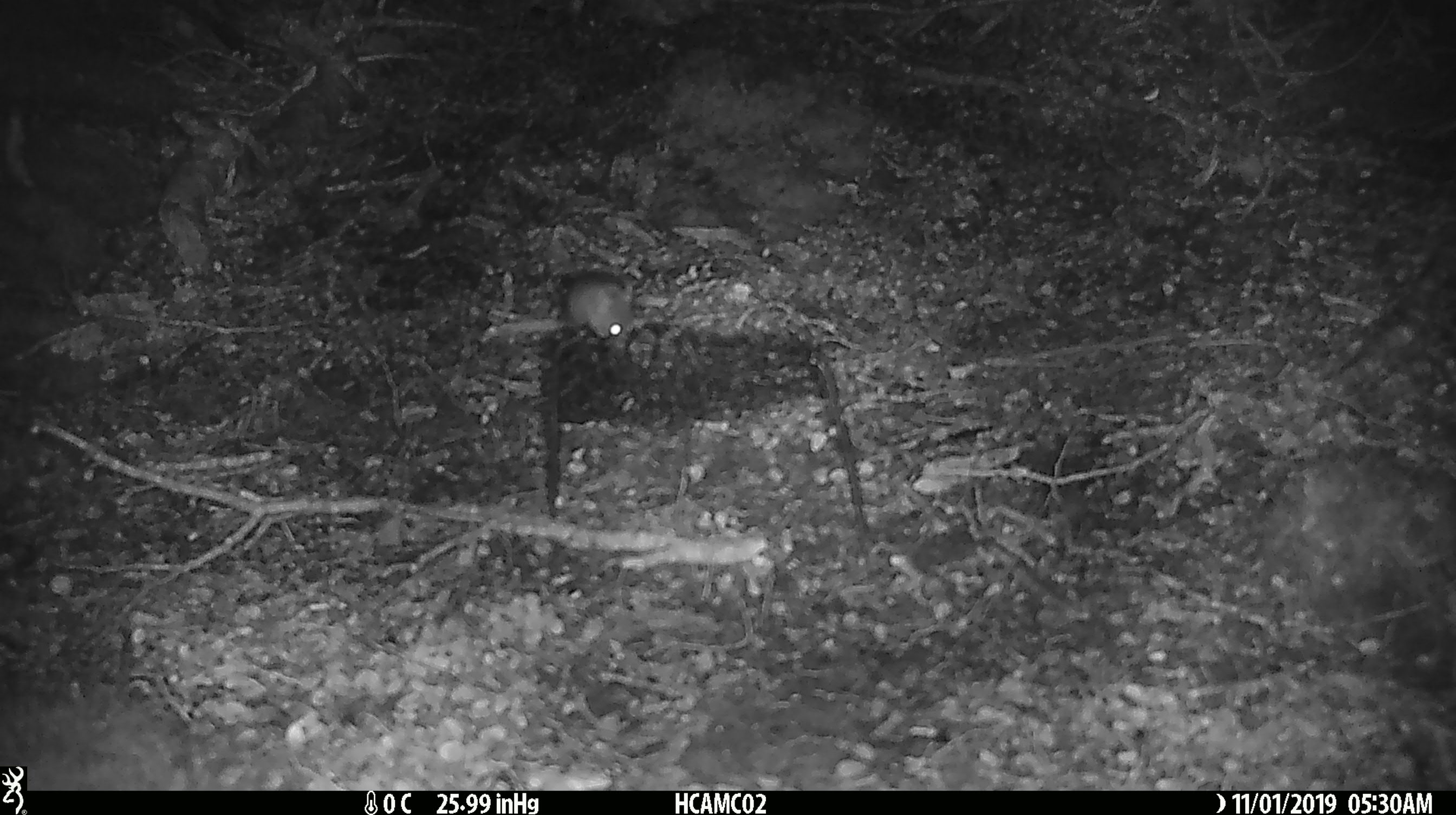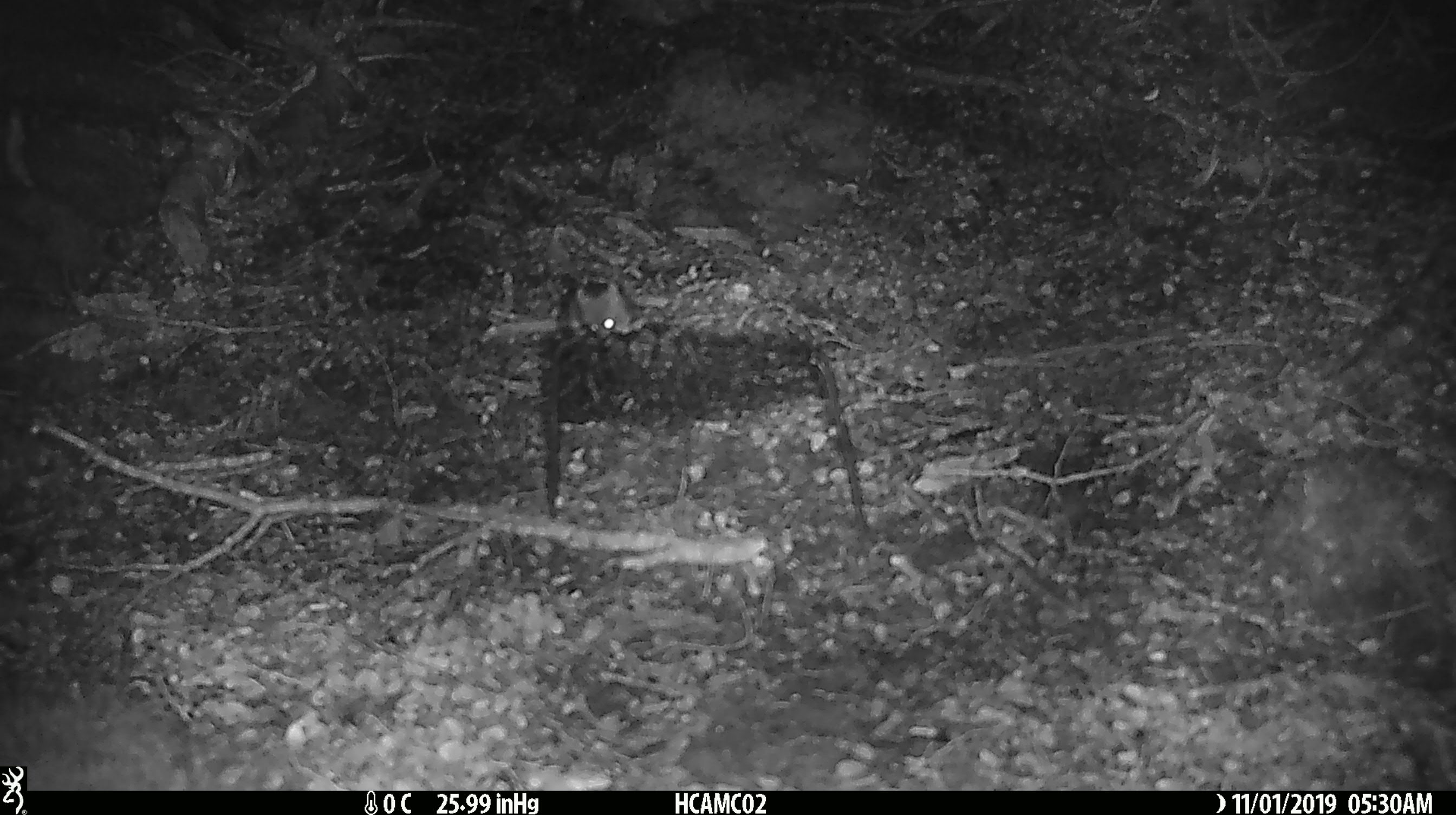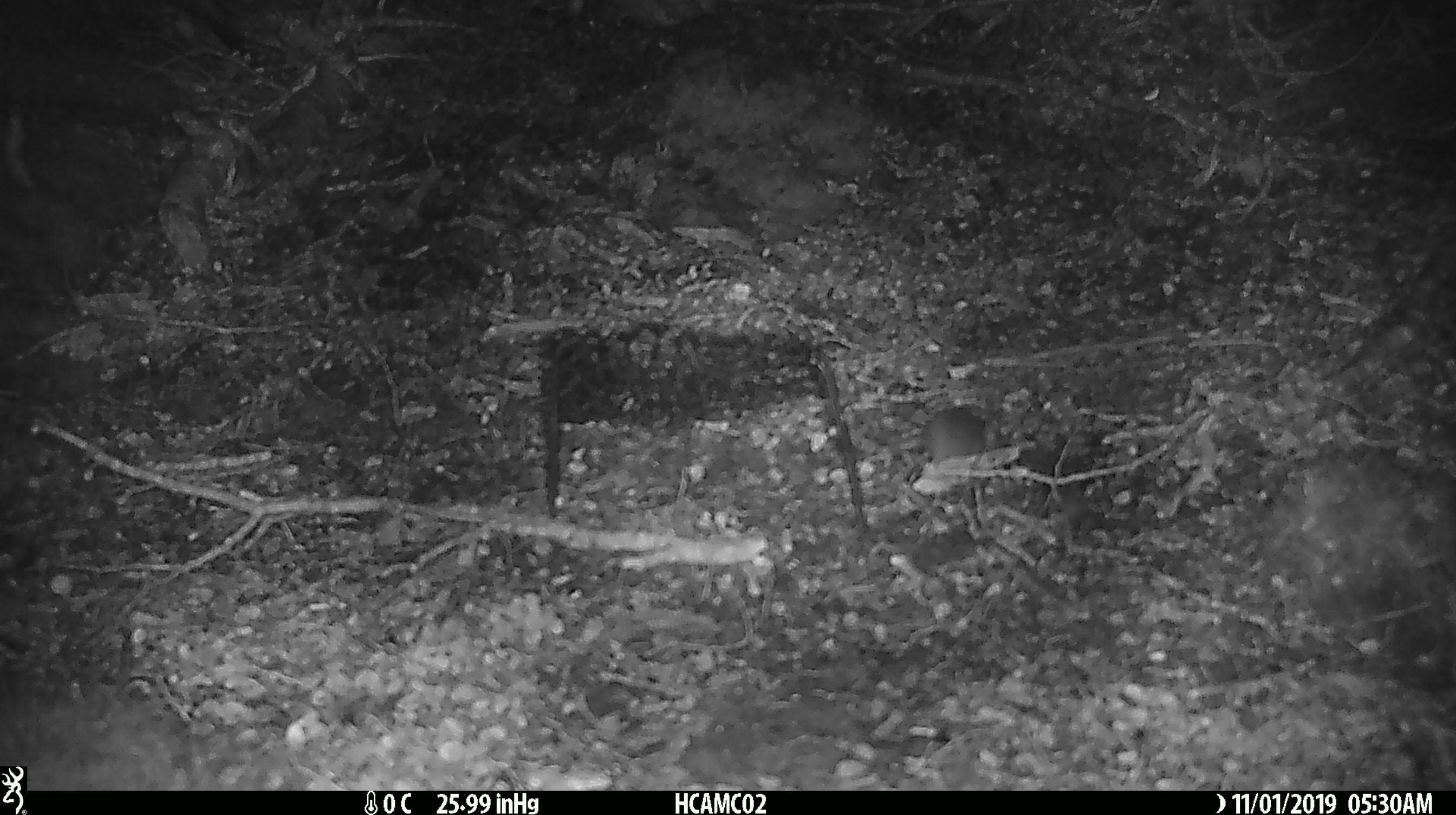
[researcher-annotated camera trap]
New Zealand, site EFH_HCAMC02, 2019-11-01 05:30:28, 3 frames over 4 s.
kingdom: Animalia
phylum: Chordata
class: Mammalia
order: Rodentia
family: Muridae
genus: Mus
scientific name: Mus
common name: mouse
Mouse (Mus).